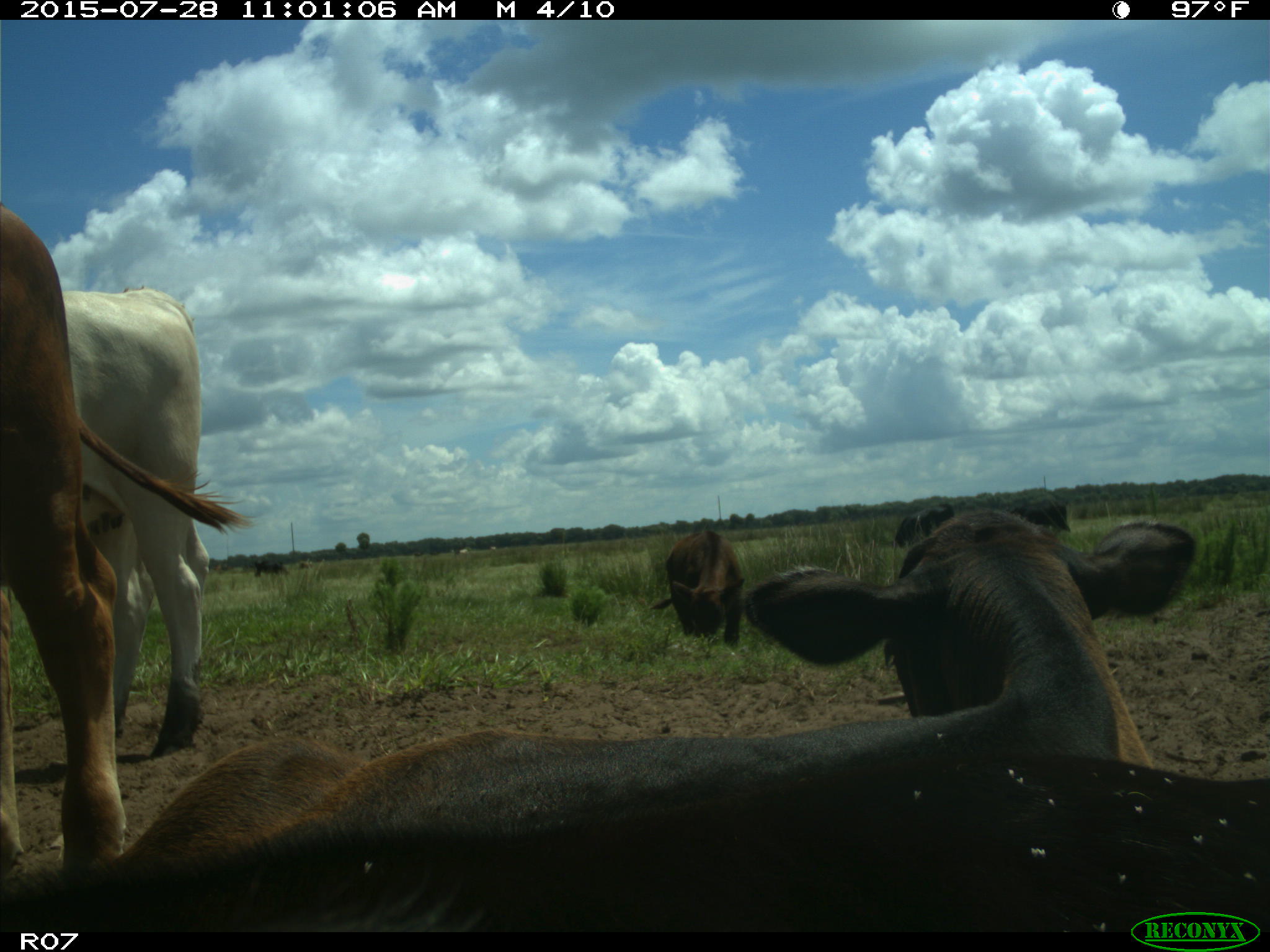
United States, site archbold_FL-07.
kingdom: Animalia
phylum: Chordata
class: Mammalia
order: Artiodactyla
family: Bovidae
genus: Bos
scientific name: Bos taurus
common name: domestic cow